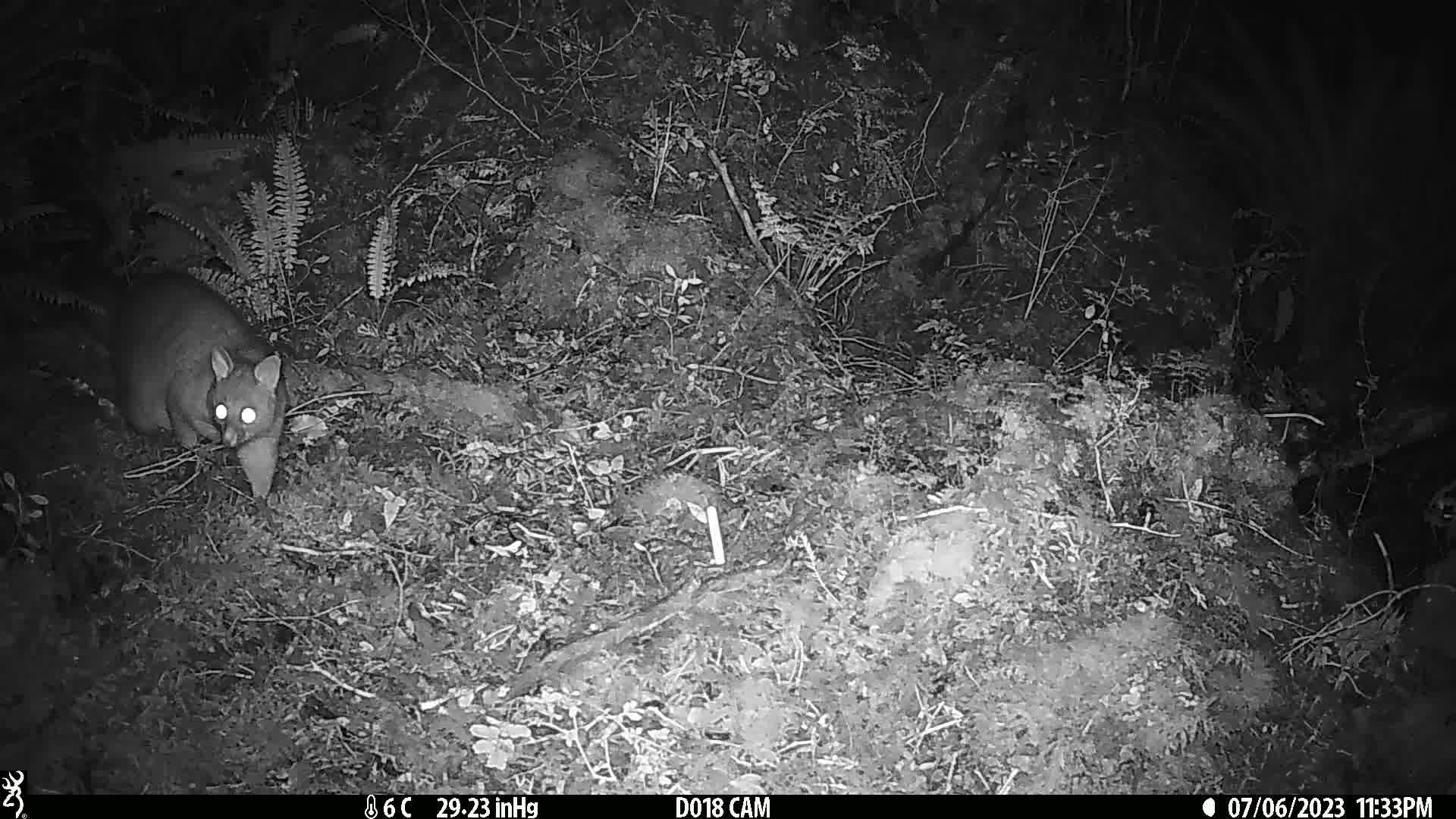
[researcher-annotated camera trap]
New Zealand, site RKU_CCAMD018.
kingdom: Animalia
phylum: Chordata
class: Mammalia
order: Diprotodontia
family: Phalangeridae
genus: Trichosurus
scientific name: Trichosurus vulpecula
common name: common brushtail possum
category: possum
Possum (common brushtail possum) (Trichosurus vulpecula).